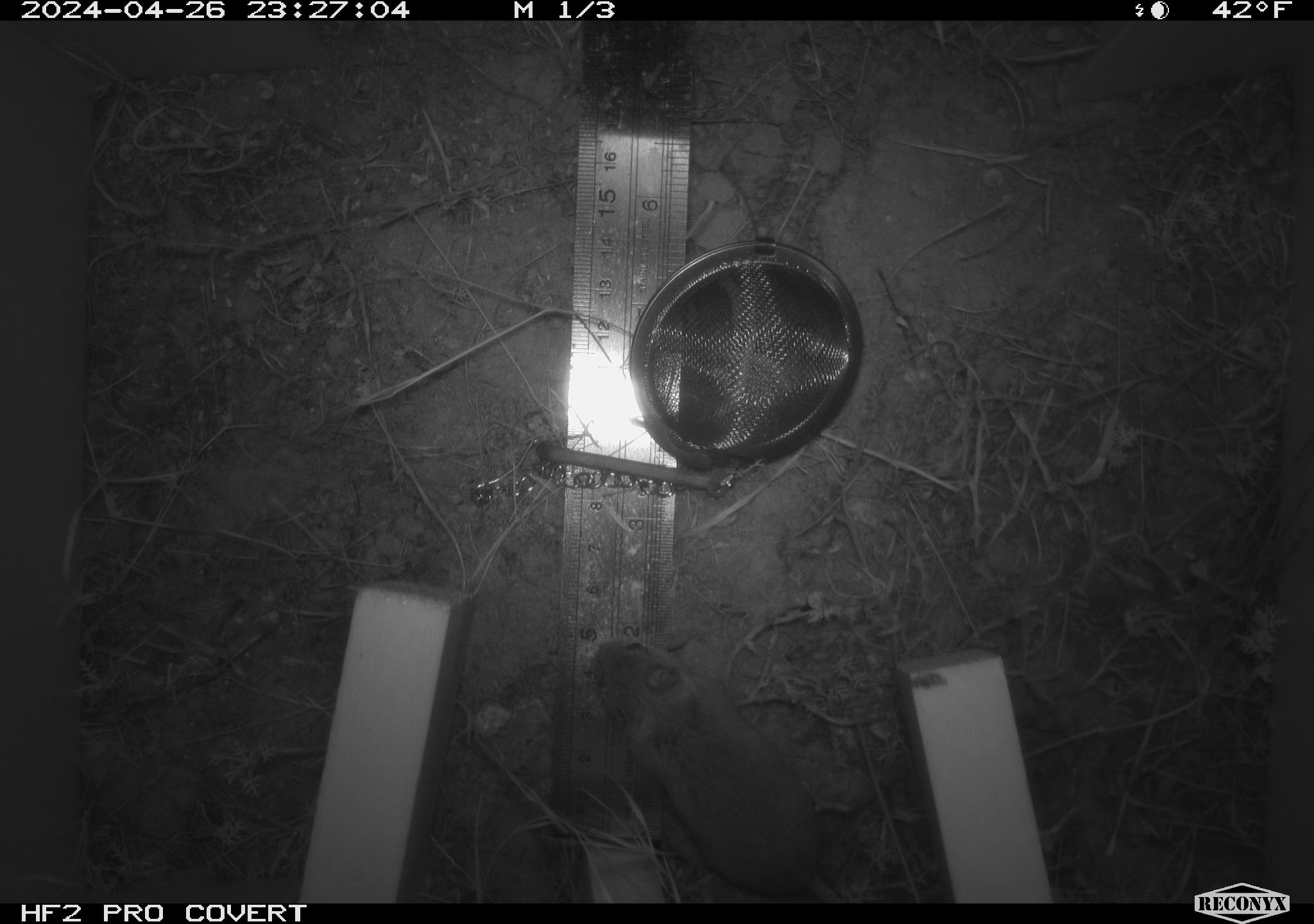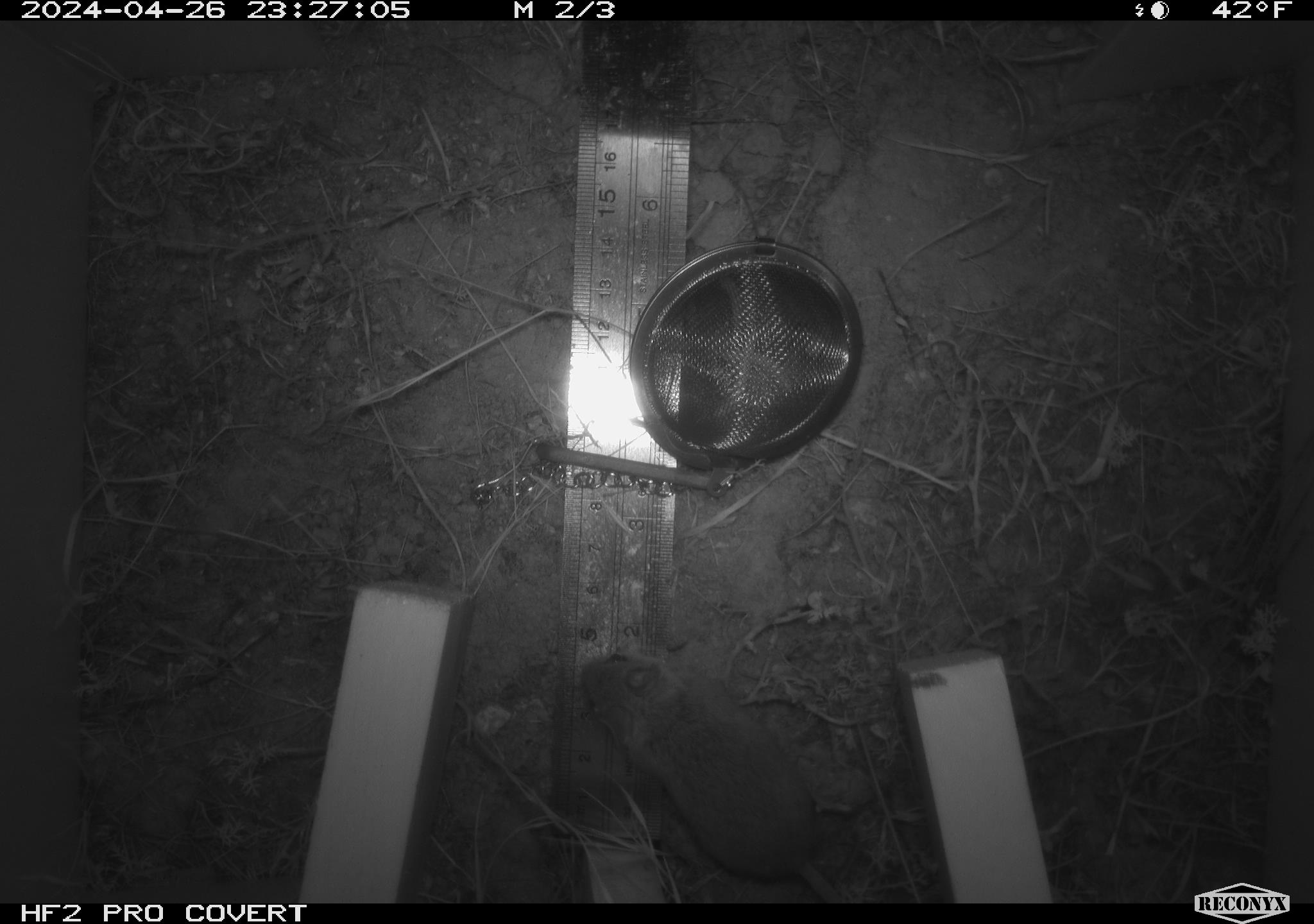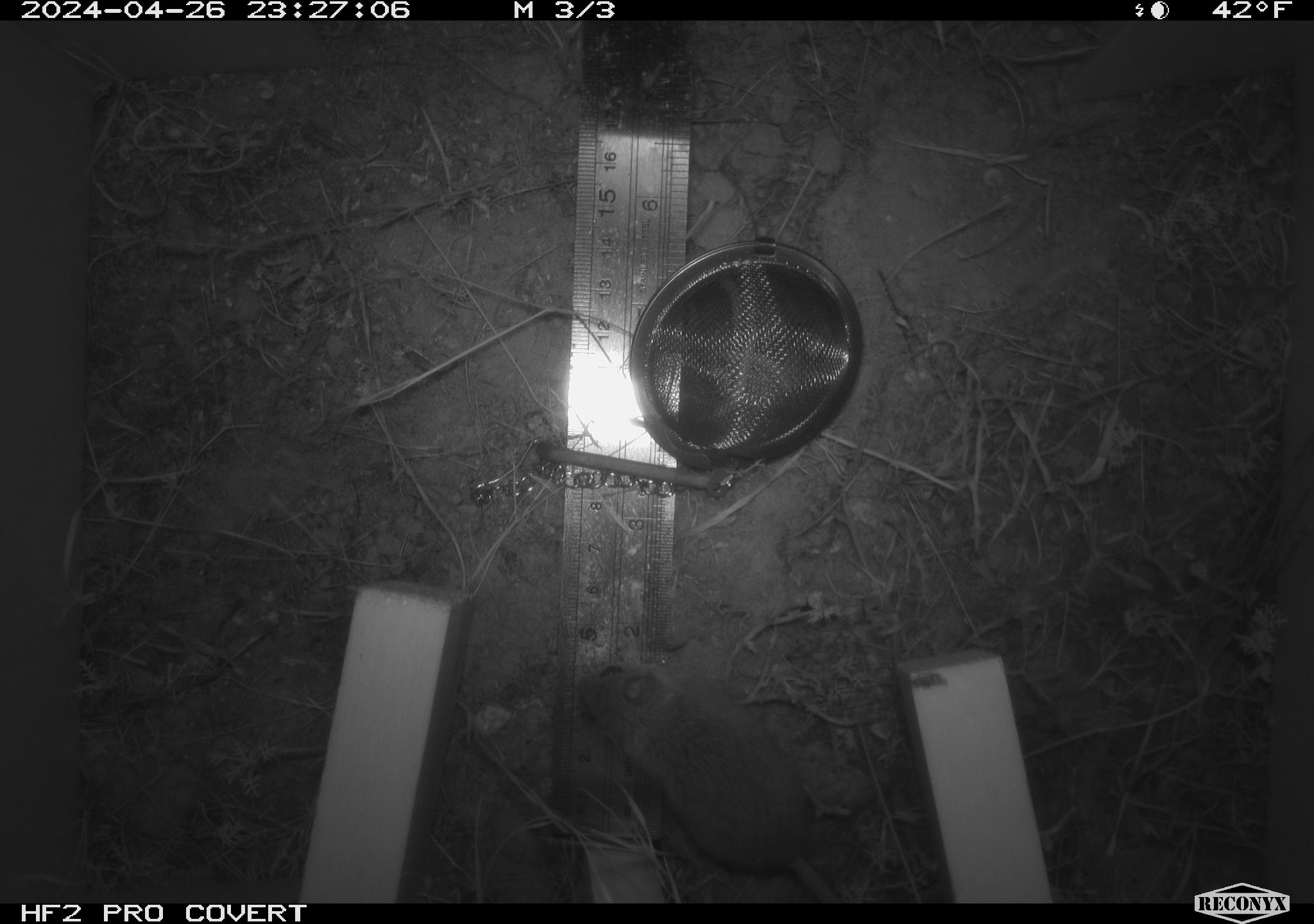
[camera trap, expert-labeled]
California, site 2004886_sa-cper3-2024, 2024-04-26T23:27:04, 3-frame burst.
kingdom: Animalia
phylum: Chordata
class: Mammalia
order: Rodentia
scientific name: Rodentia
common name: rodent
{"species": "rodent (Rodentia)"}